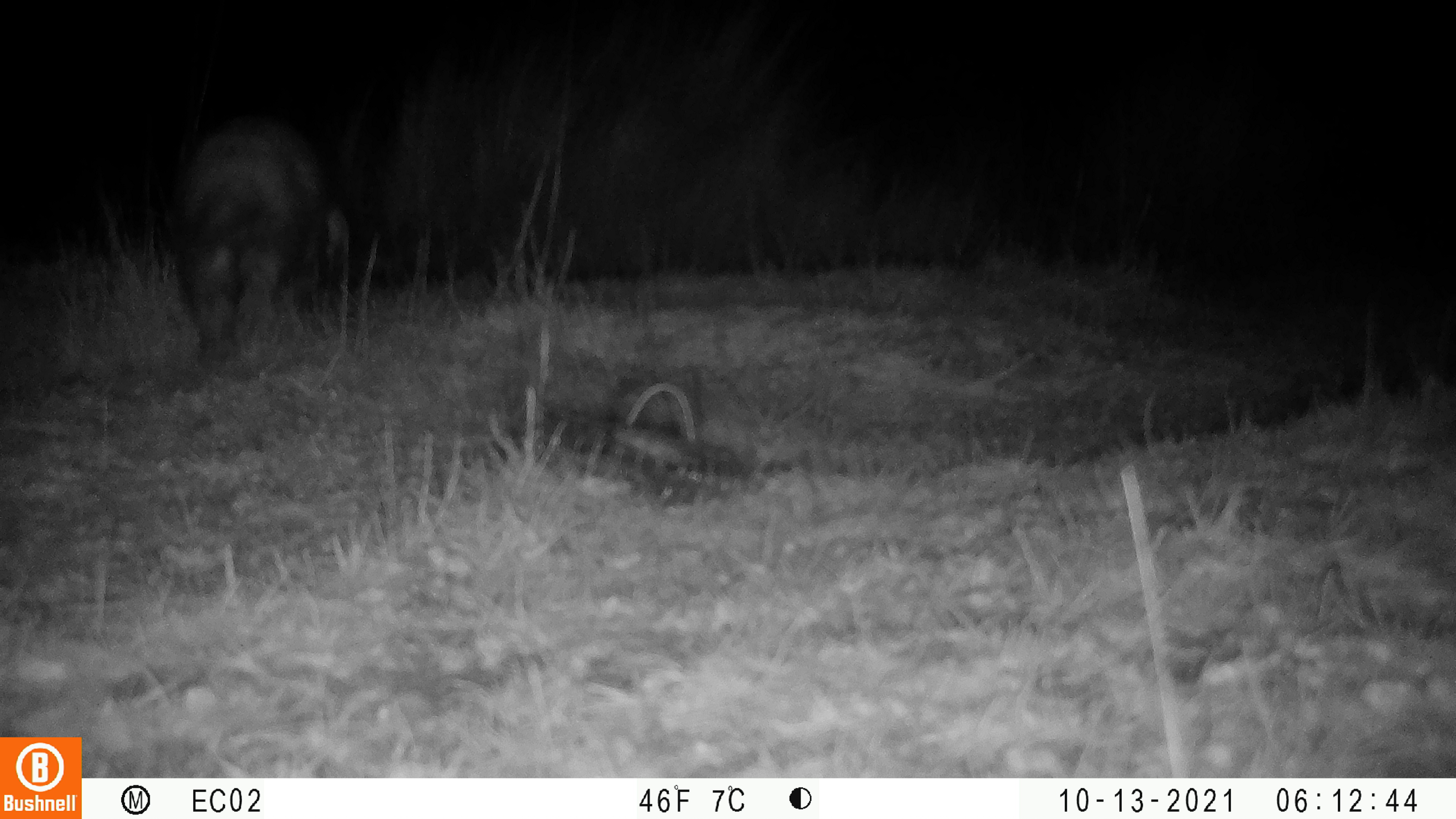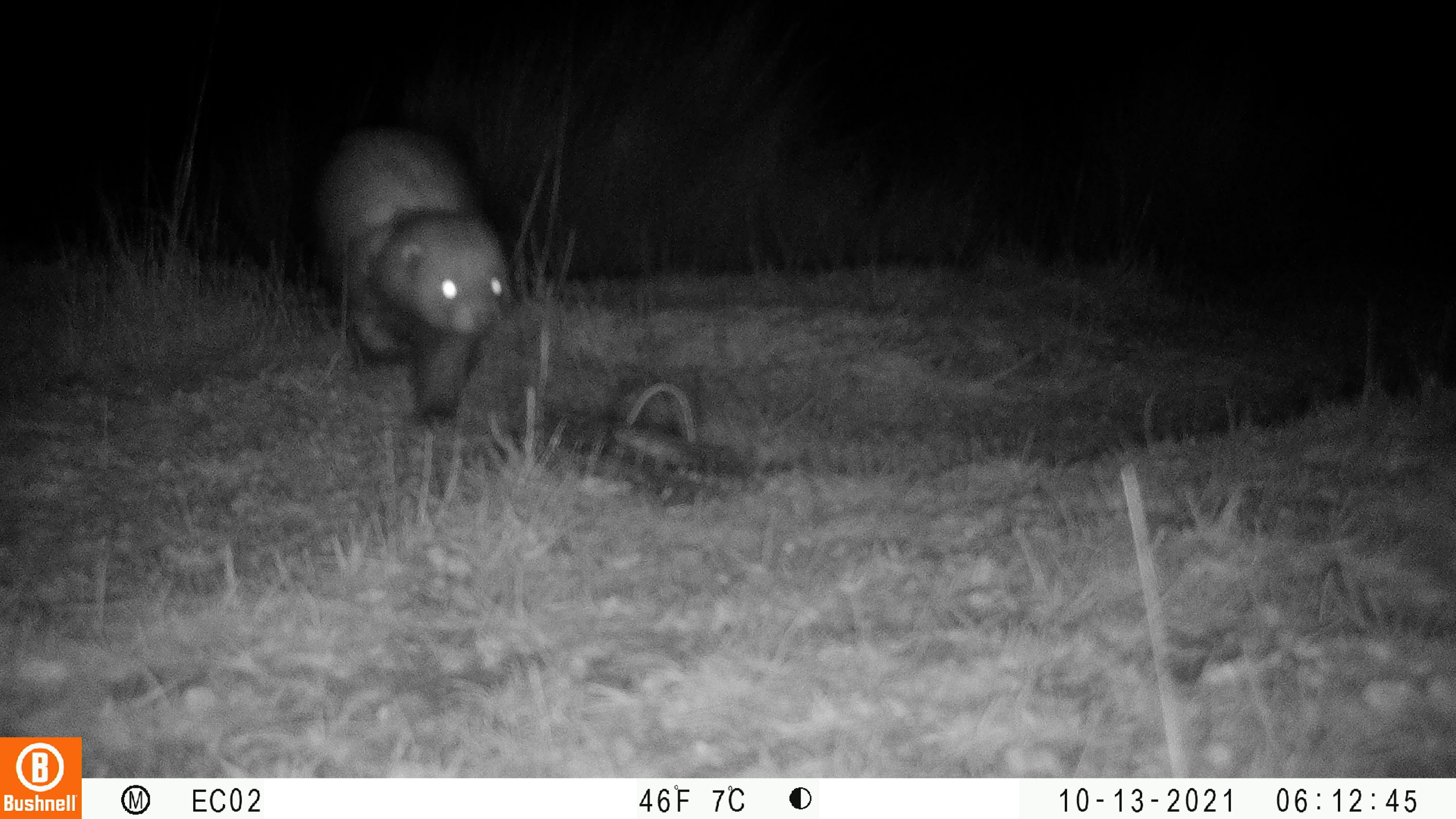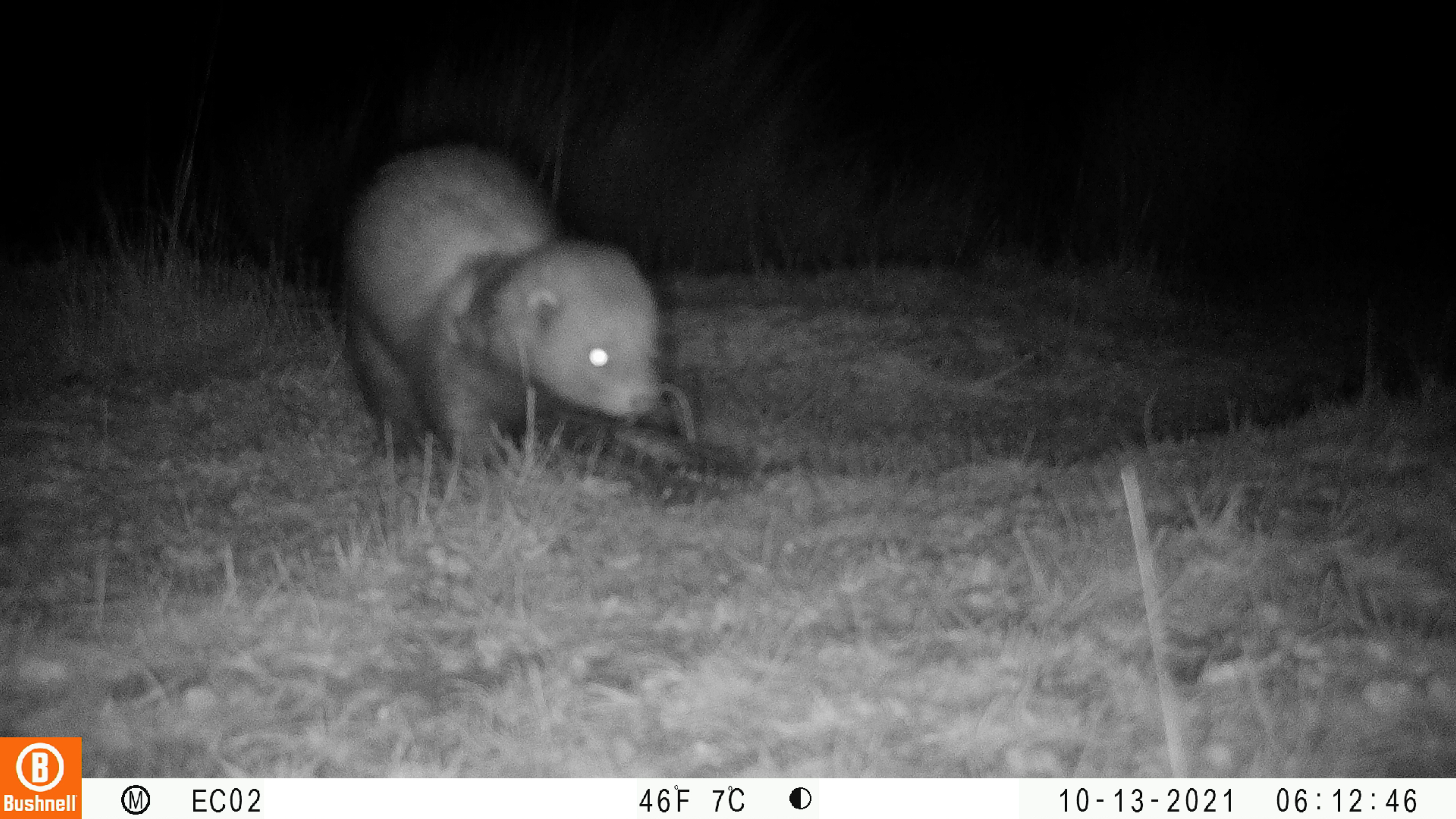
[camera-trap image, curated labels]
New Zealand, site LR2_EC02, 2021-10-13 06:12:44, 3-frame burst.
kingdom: Animalia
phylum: Chordata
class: Mammalia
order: Lagomorpha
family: Leporidae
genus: Oryctolagus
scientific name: Oryctolagus cuniculus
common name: european rabbit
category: rabbit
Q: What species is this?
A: Rabbit (european rabbit) (Oryctolagus cuniculus).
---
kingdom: Animalia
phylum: Chordata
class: Mammalia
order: Carnivora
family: Mustelidae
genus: Mustela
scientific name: Mustela furo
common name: ferret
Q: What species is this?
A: Ferret (Mustela furo).